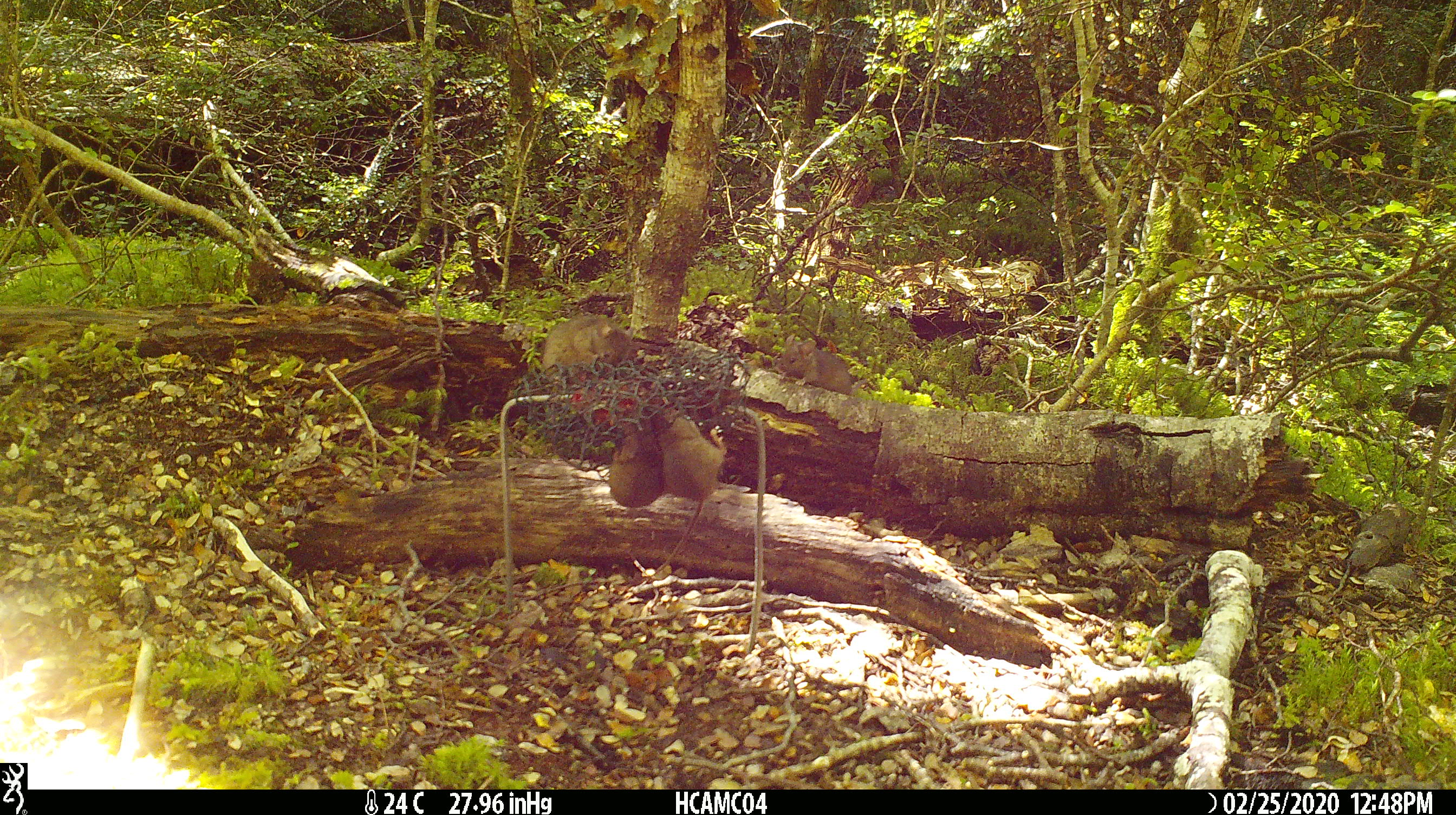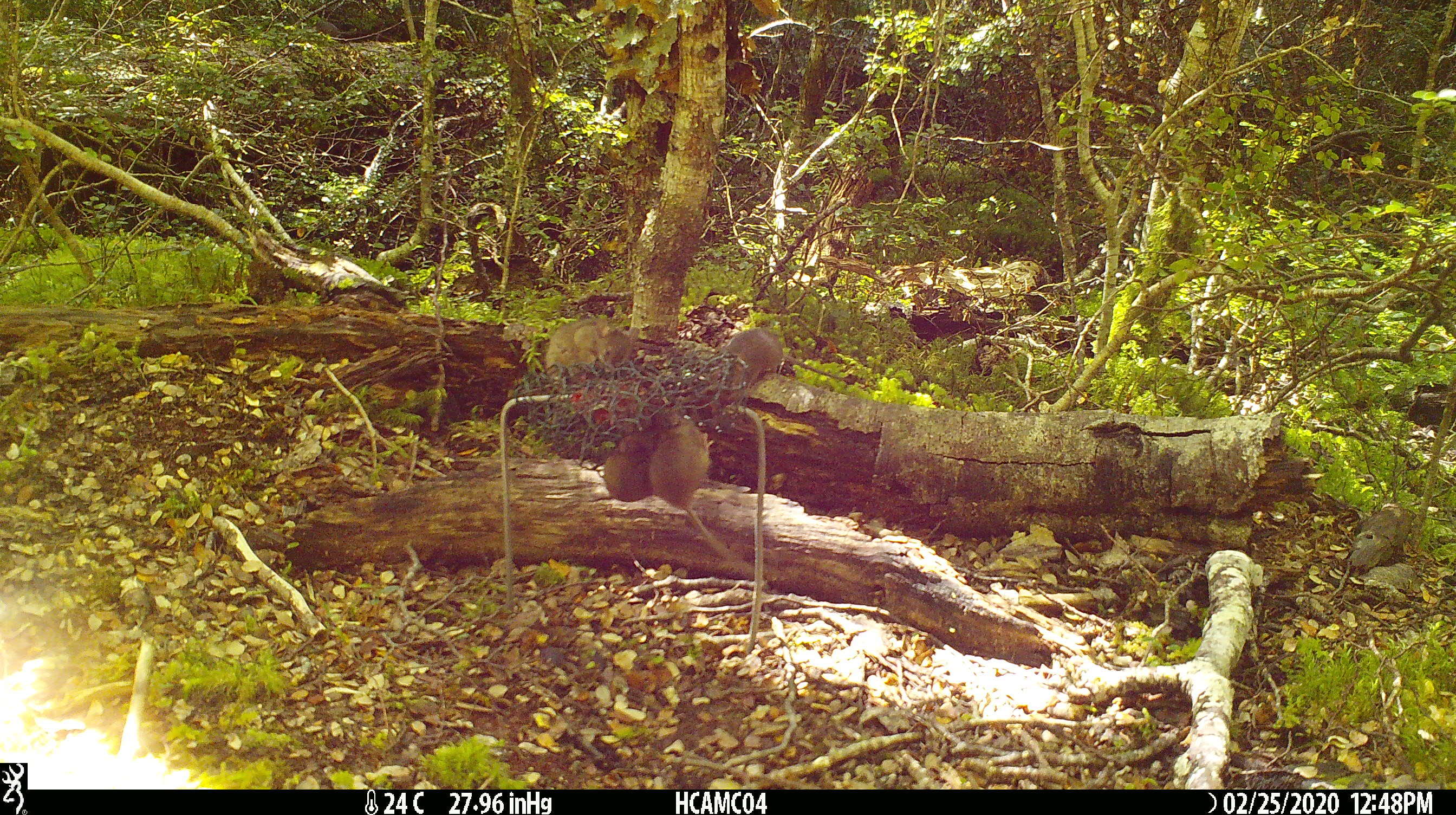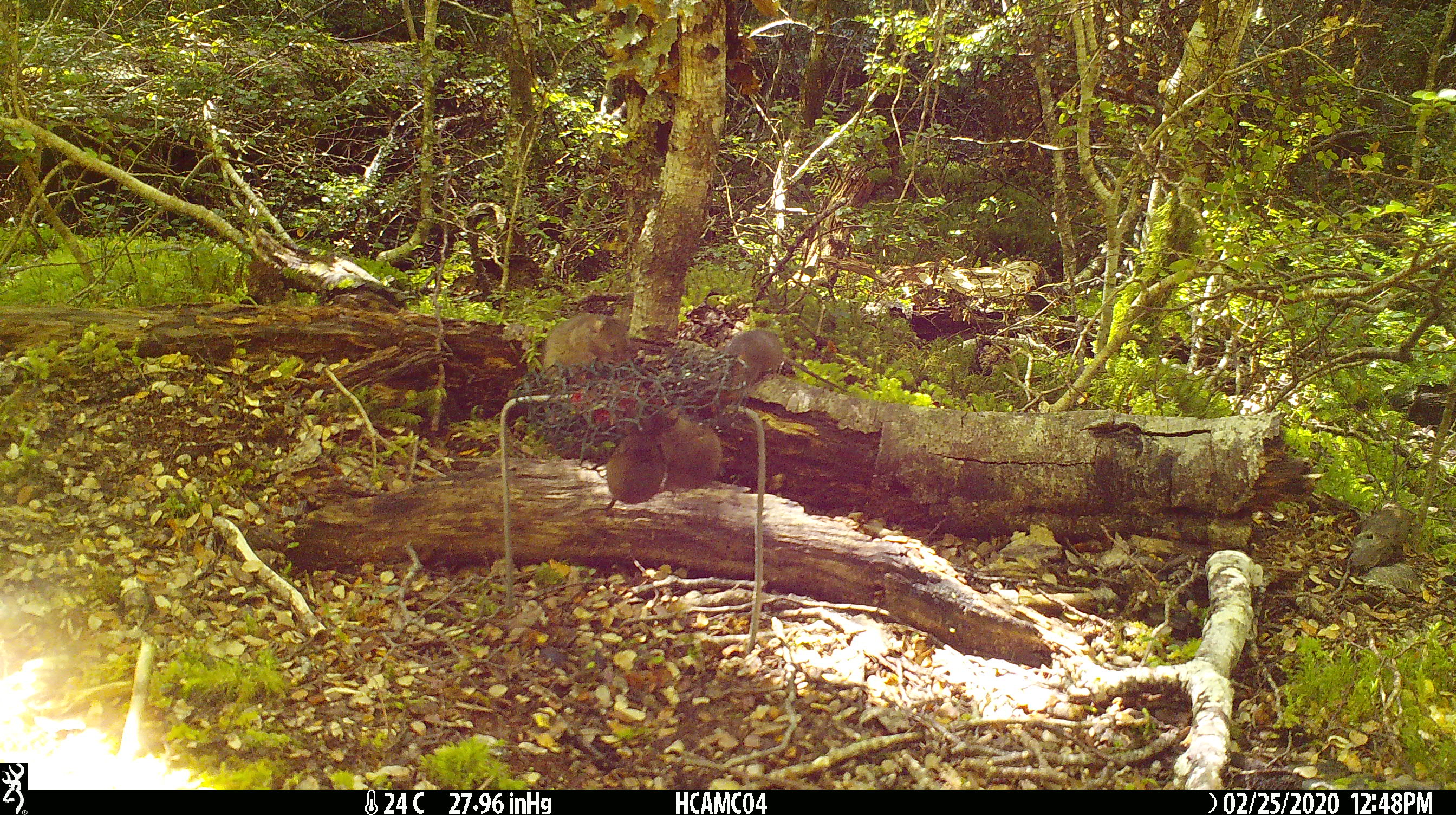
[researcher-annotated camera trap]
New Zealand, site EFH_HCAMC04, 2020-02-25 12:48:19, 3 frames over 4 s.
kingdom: Animalia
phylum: Chordata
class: Mammalia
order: Rodentia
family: Muridae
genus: Mus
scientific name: Mus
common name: mouse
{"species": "mouse (Mus)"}